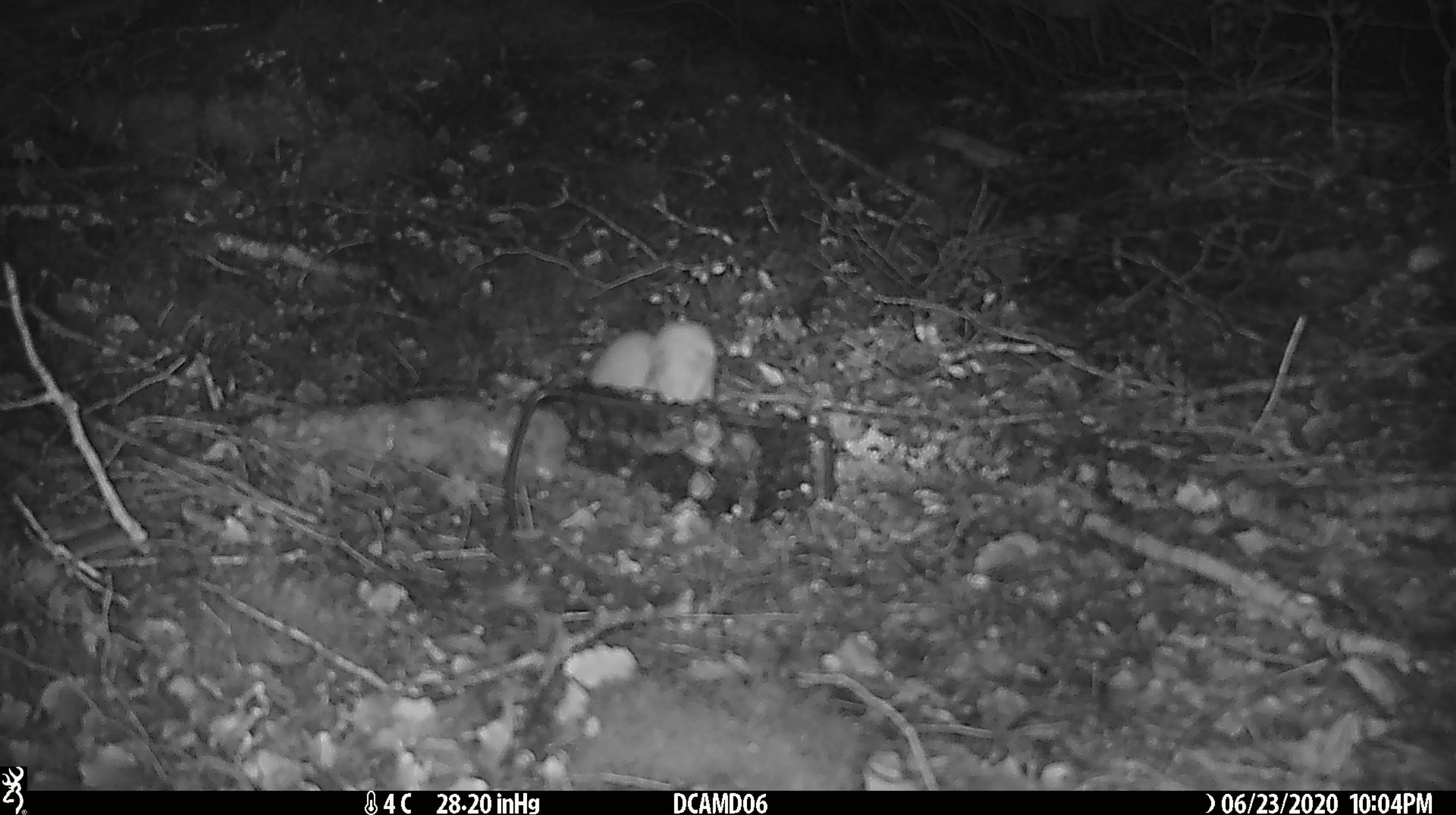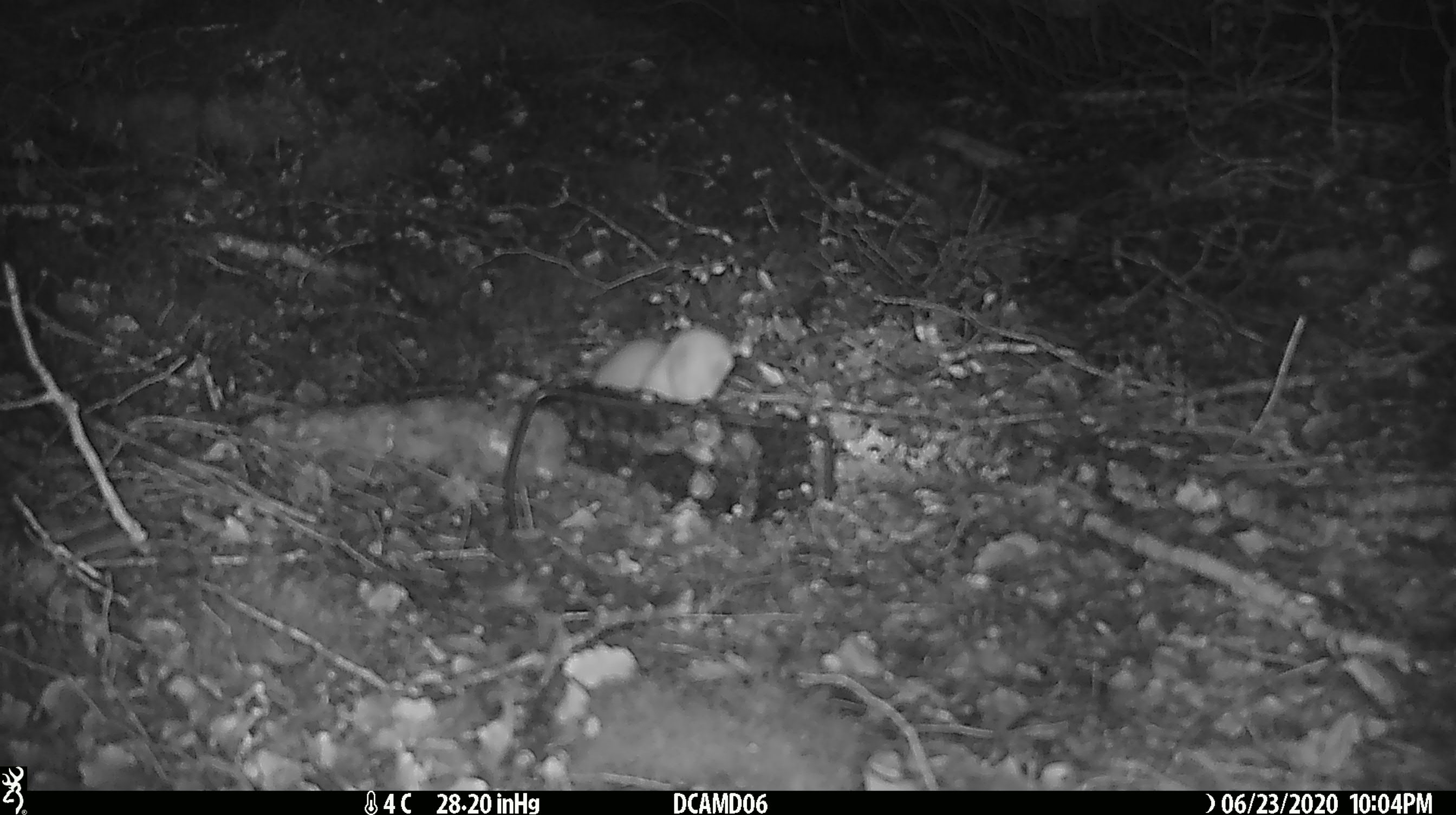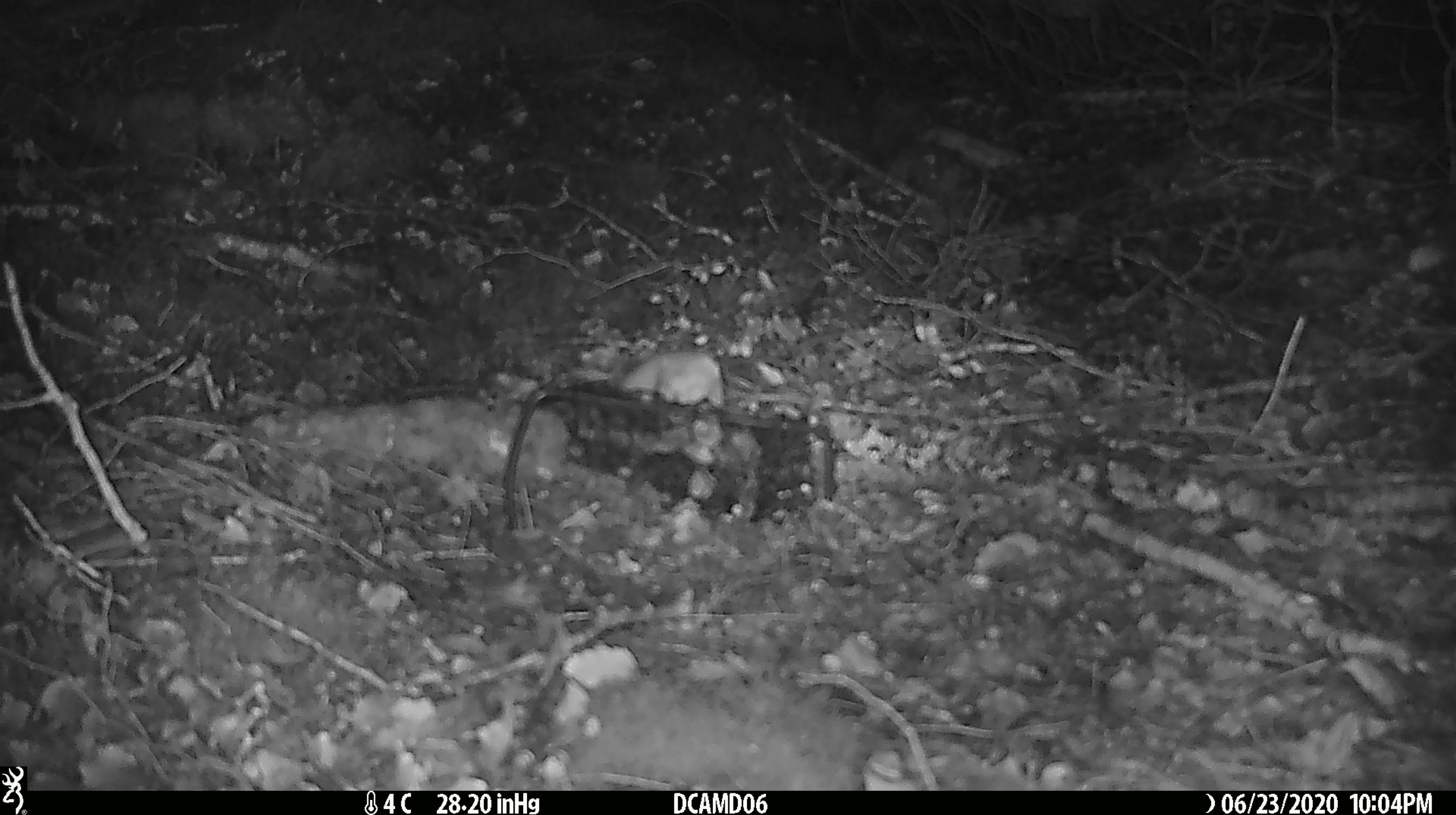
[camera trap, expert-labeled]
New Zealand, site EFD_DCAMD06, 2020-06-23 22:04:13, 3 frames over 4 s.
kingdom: Animalia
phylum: Chordata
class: Mammalia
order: Carnivora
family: Mustelidae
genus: Mustela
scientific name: Mustela nivalis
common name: least weasel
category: weasel